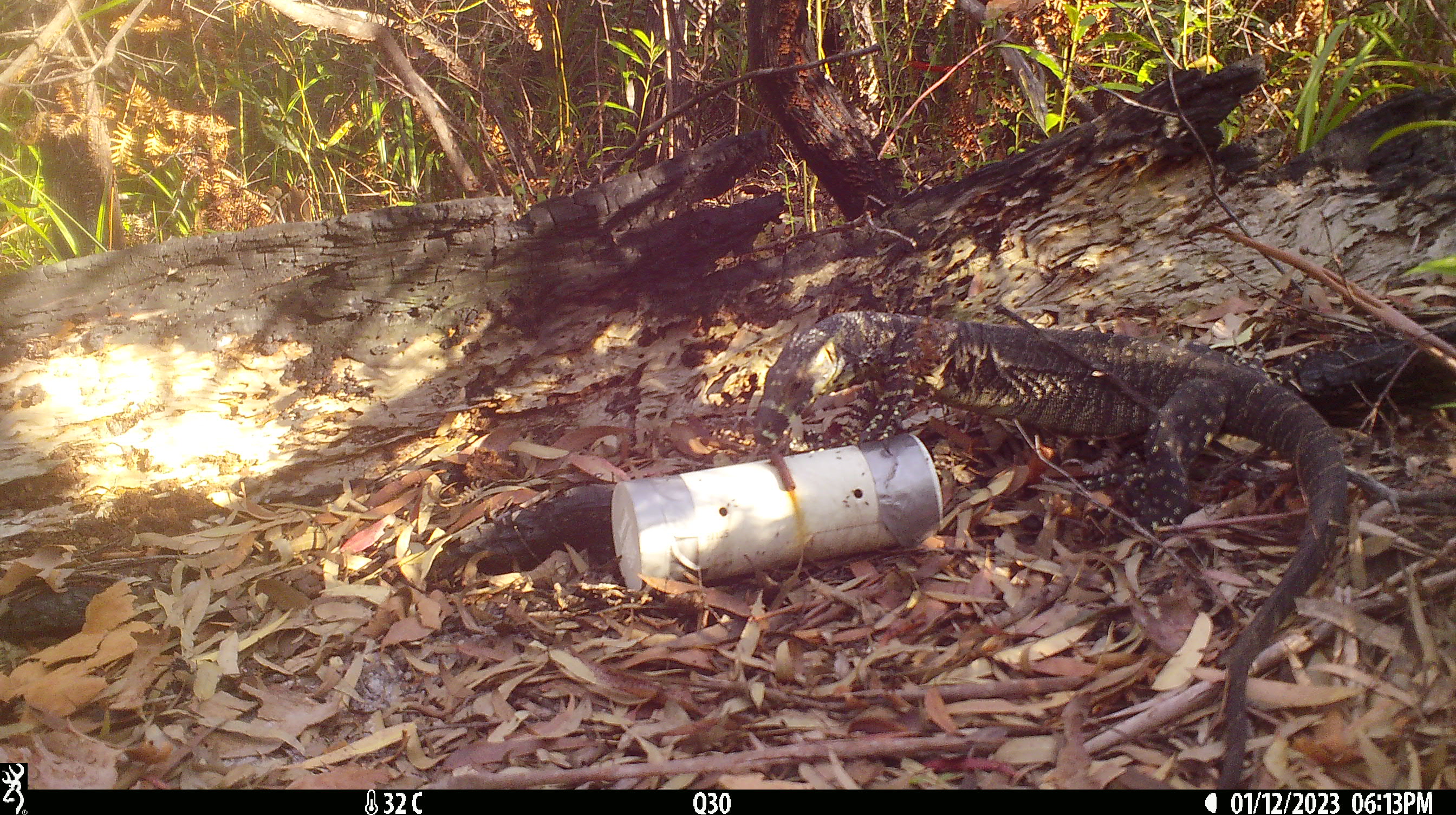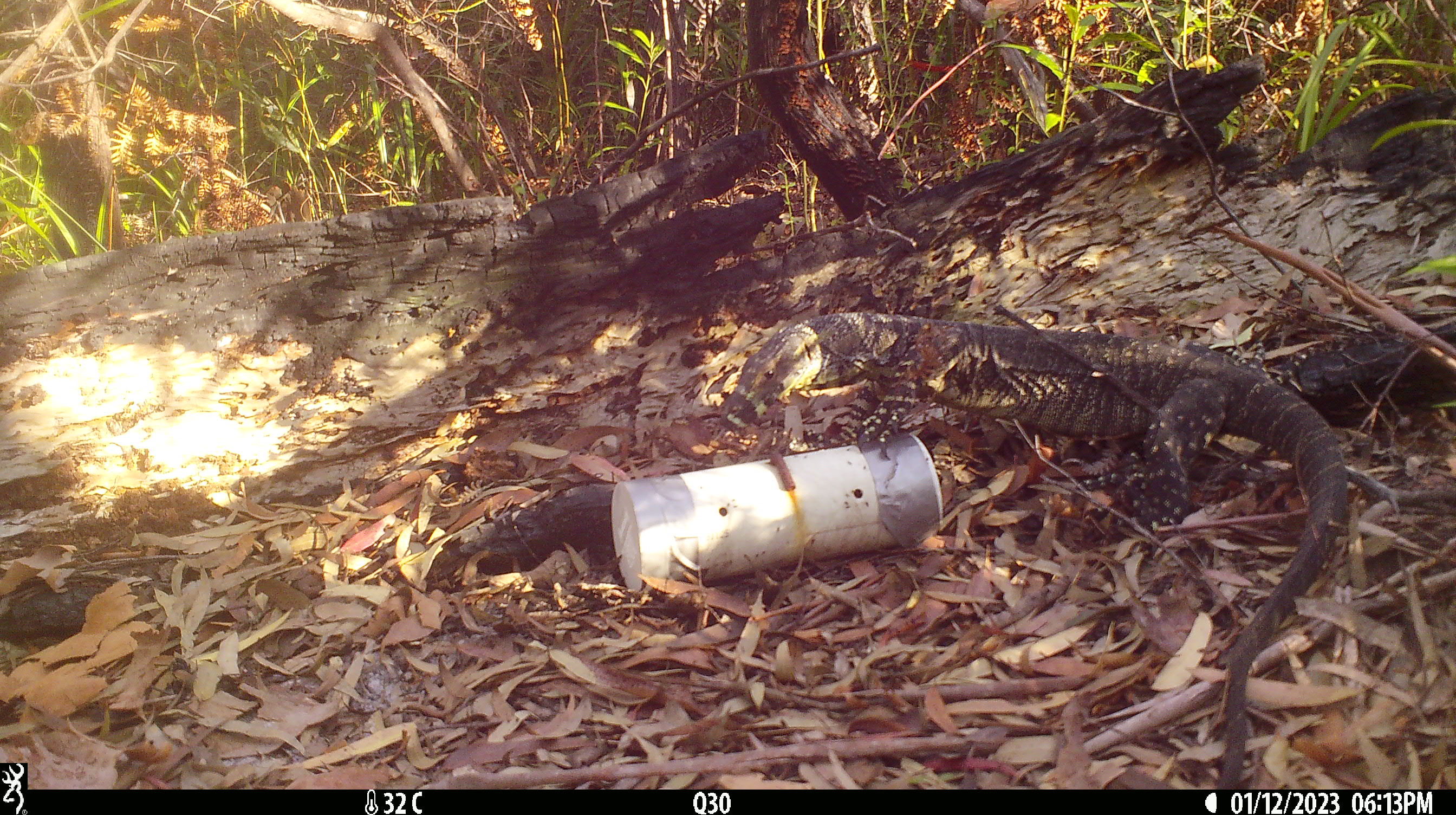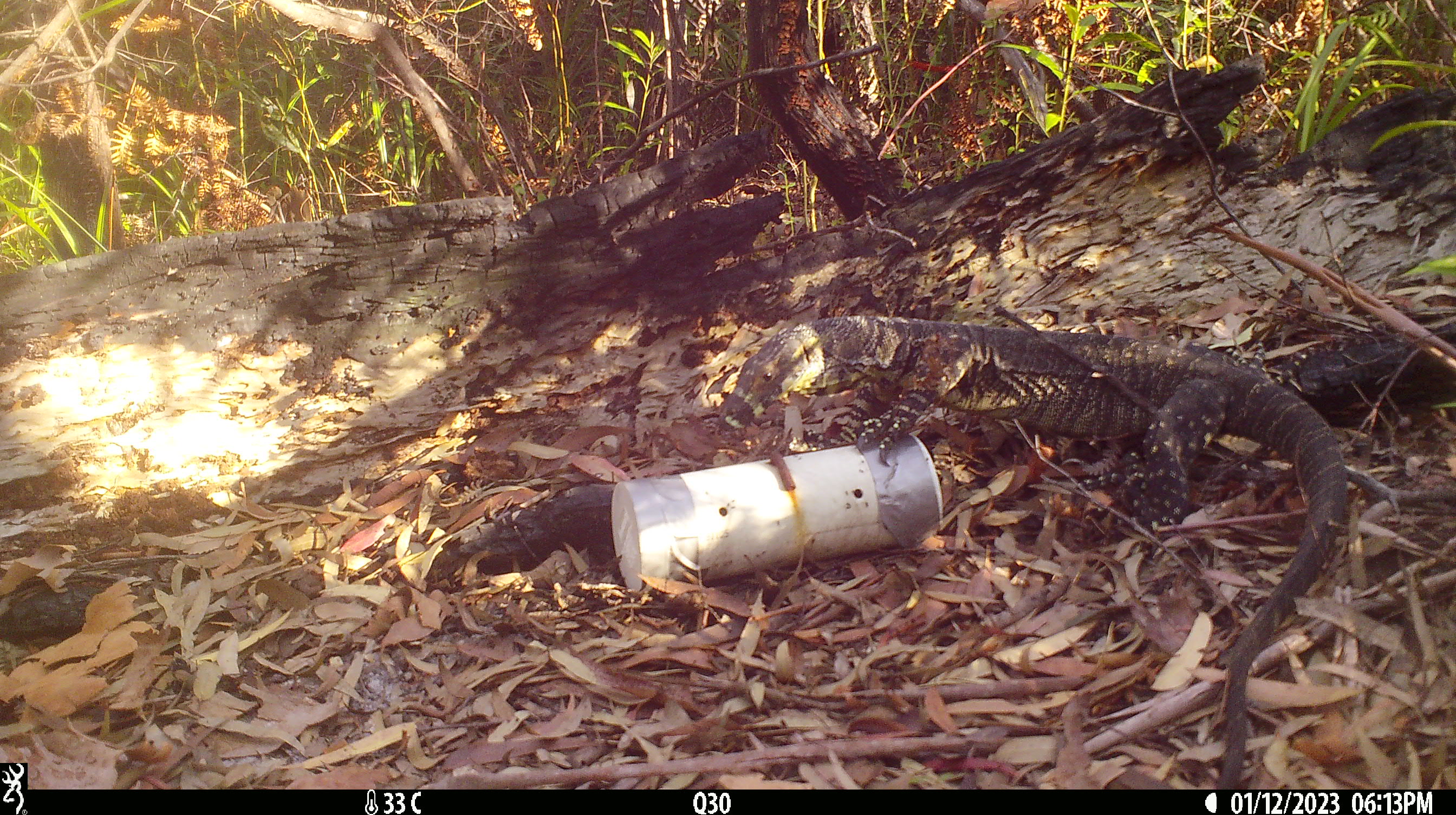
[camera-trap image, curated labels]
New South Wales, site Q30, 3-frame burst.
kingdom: Animalia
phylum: Chordata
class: Reptilia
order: Squamata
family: Varanidae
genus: Varanus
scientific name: Varanus varius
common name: lace monitor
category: goanna